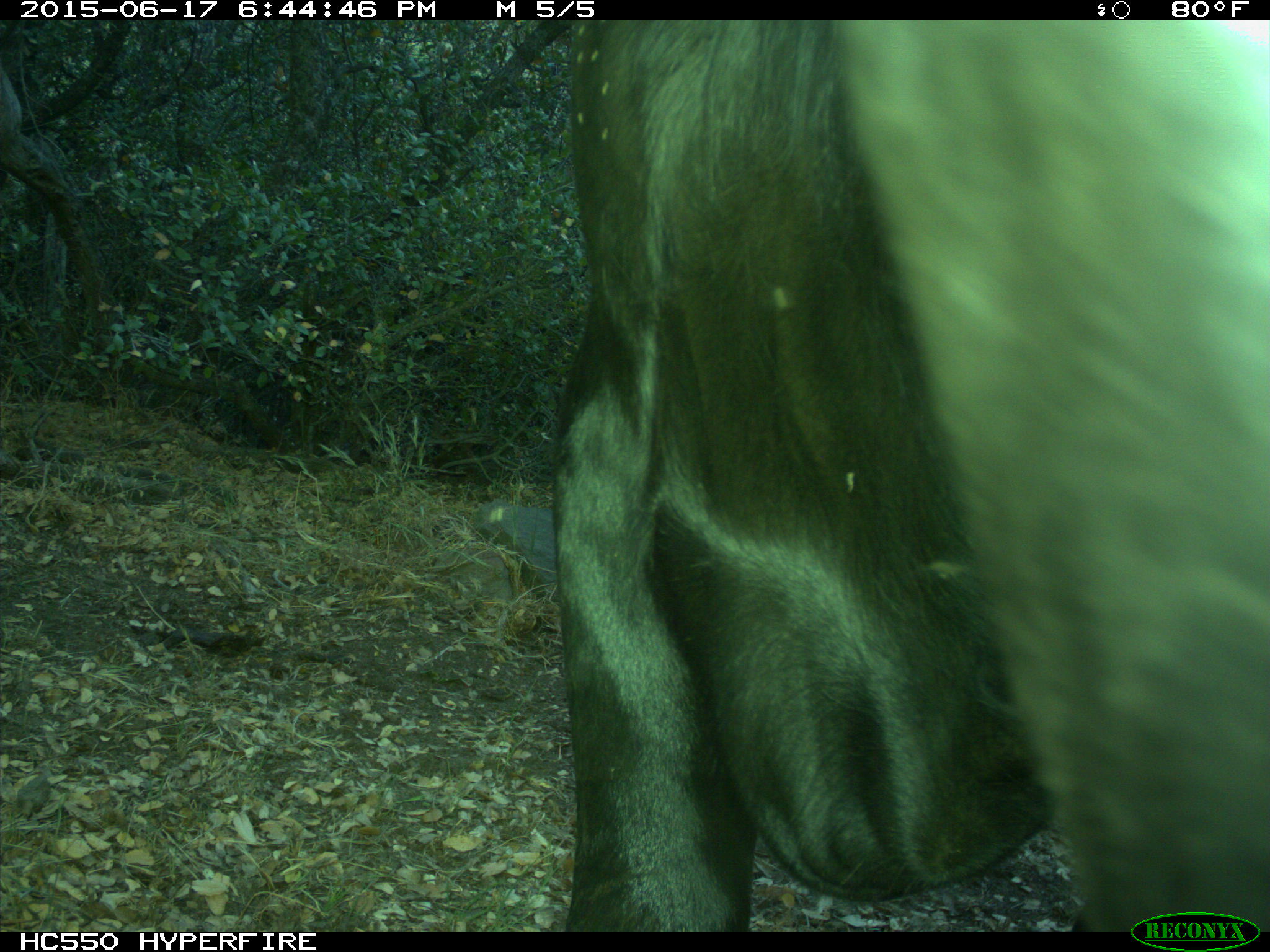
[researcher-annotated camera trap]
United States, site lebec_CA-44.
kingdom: Animalia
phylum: Chordata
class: Mammalia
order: Artiodactyla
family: Bovidae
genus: Bos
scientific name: Bos taurus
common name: domestic cow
Bos taurus (domestic cow).